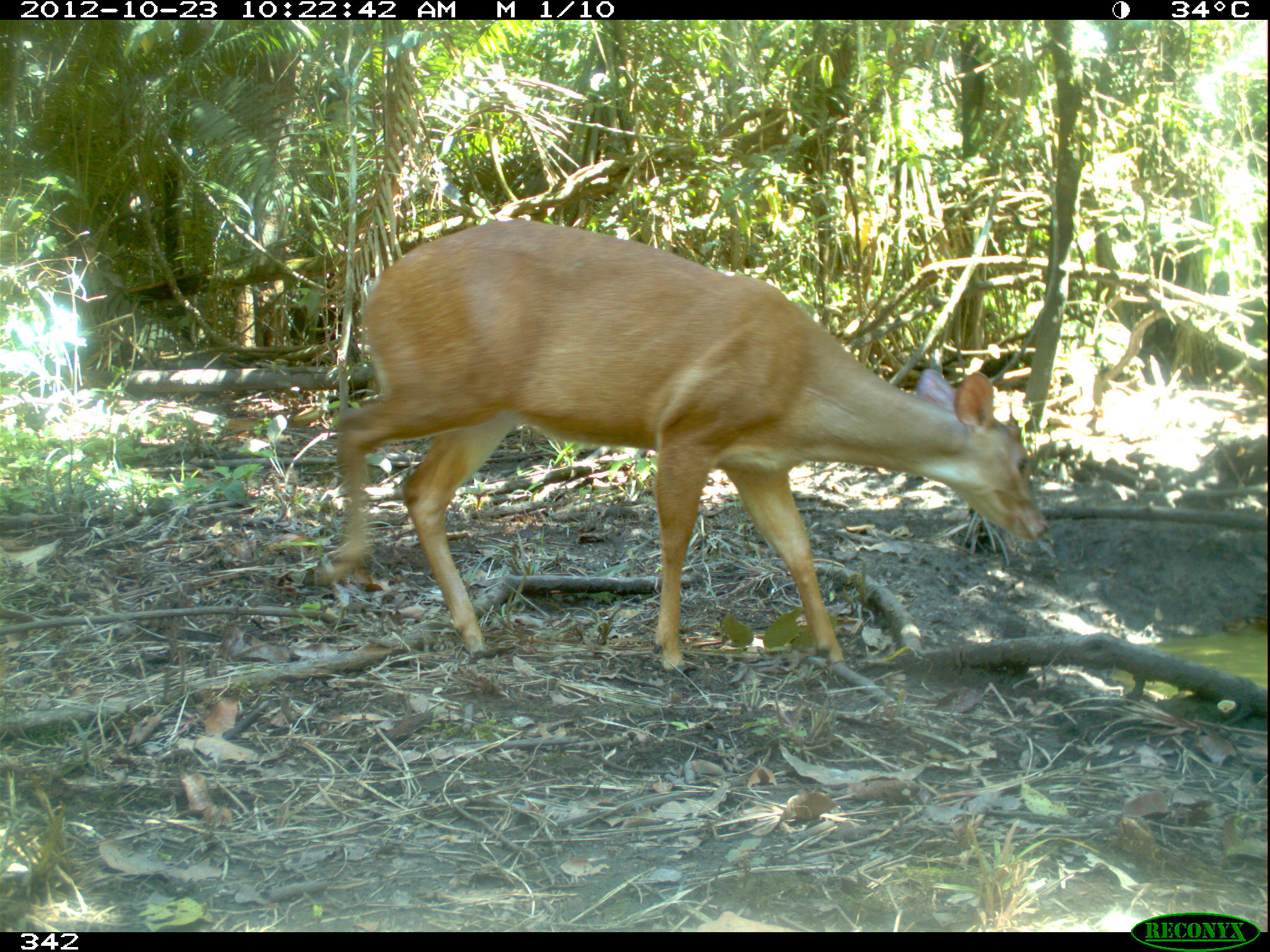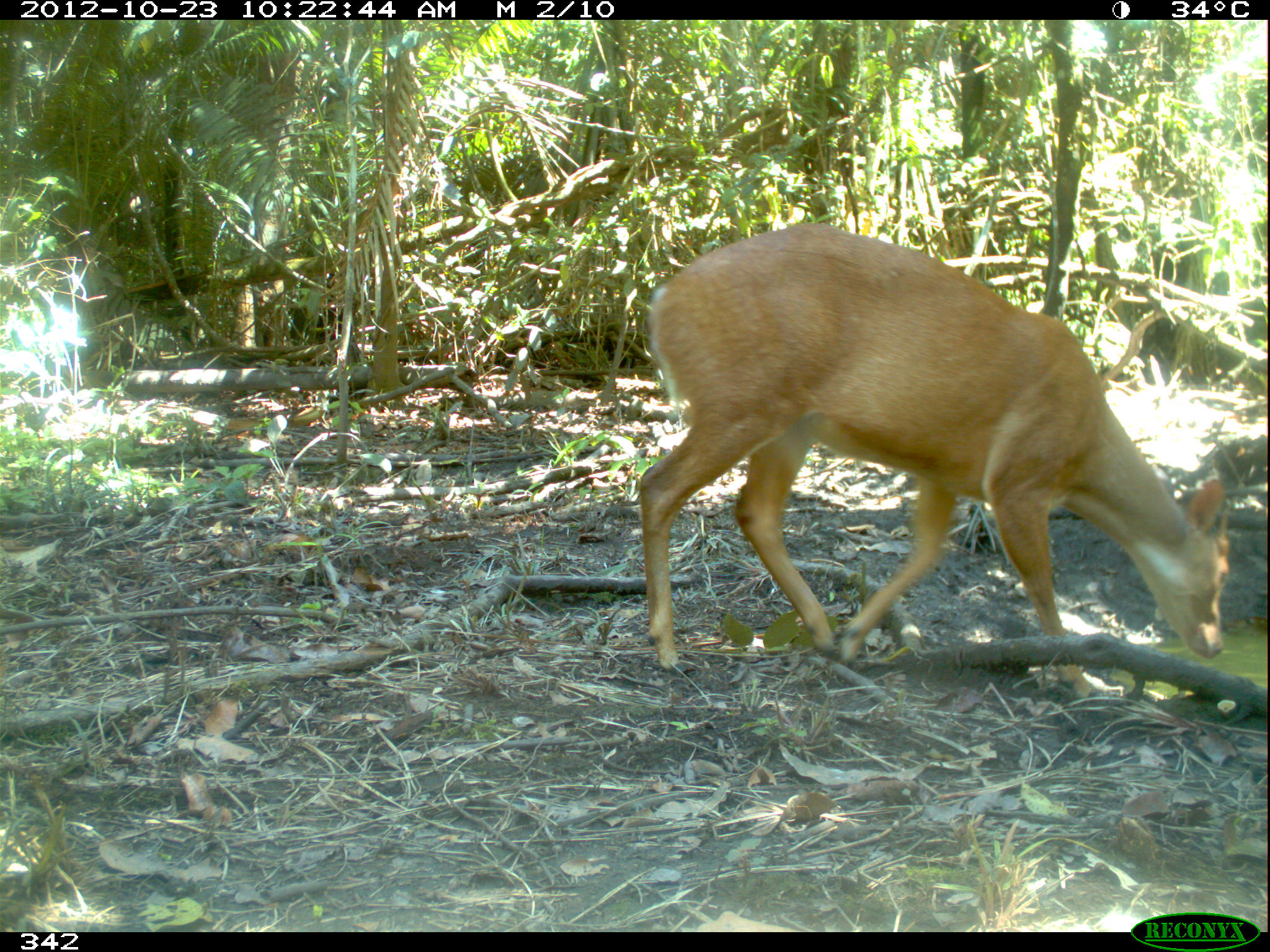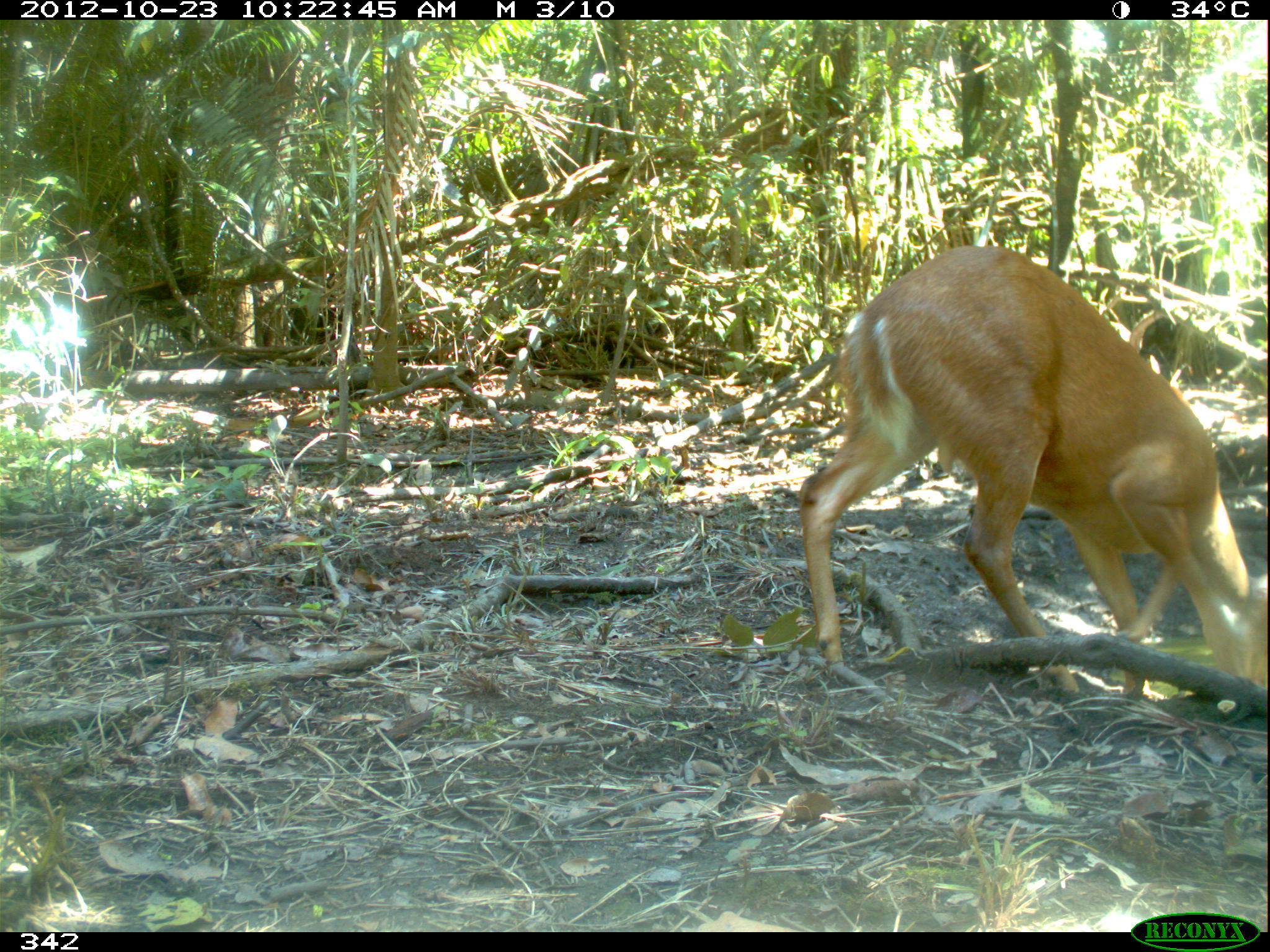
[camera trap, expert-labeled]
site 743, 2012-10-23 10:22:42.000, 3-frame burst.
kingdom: Animalia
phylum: Chordata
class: Mammalia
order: Artiodactyla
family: Cervidae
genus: Mazama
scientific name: Mazama americana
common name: red brocket